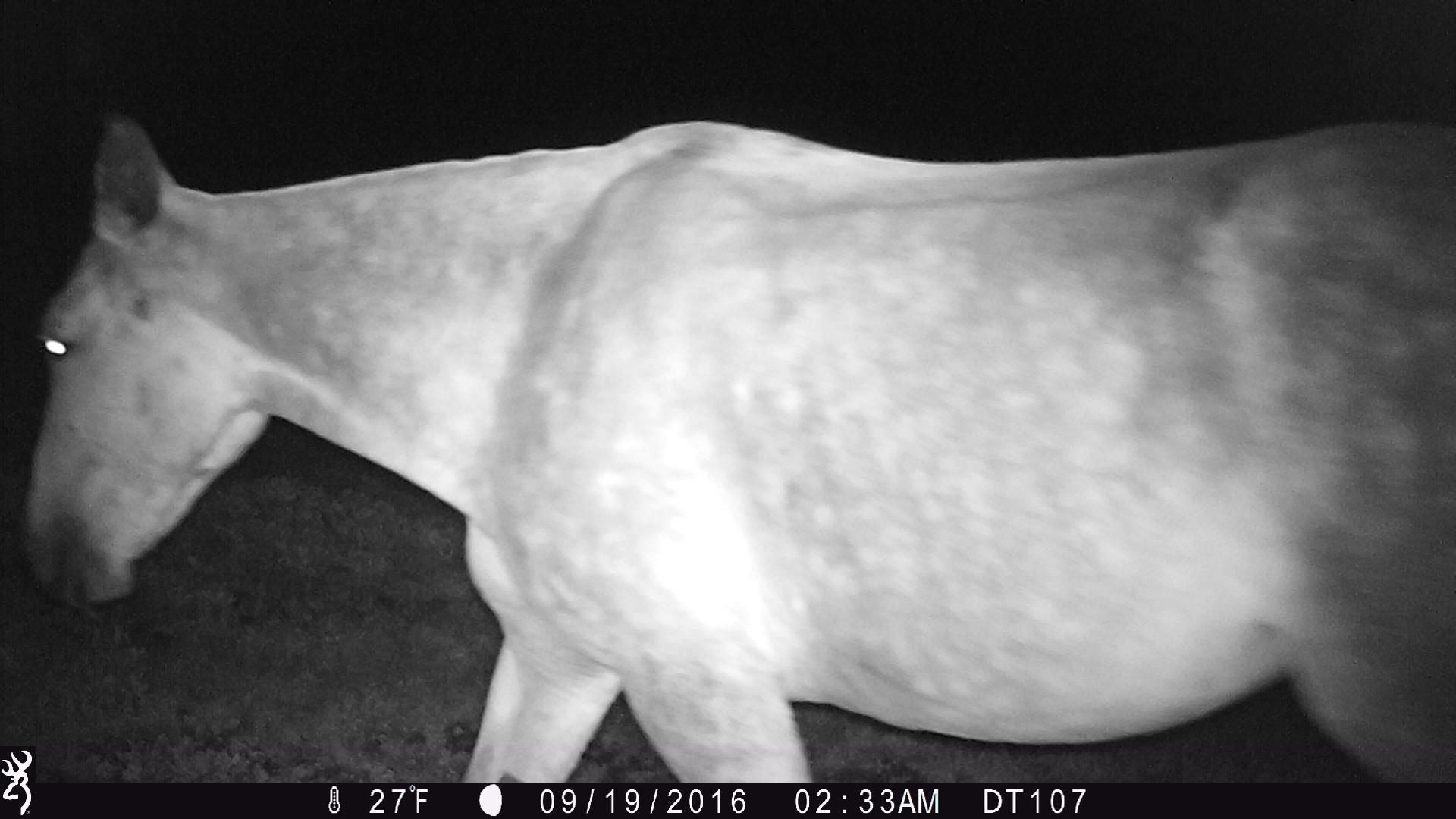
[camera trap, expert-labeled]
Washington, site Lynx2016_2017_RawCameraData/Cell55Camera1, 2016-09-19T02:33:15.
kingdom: Animalia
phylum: Chordata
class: Mammalia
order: Perissodactyla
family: Equidae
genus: Equus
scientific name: Equus caballus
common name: domestic horse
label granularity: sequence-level